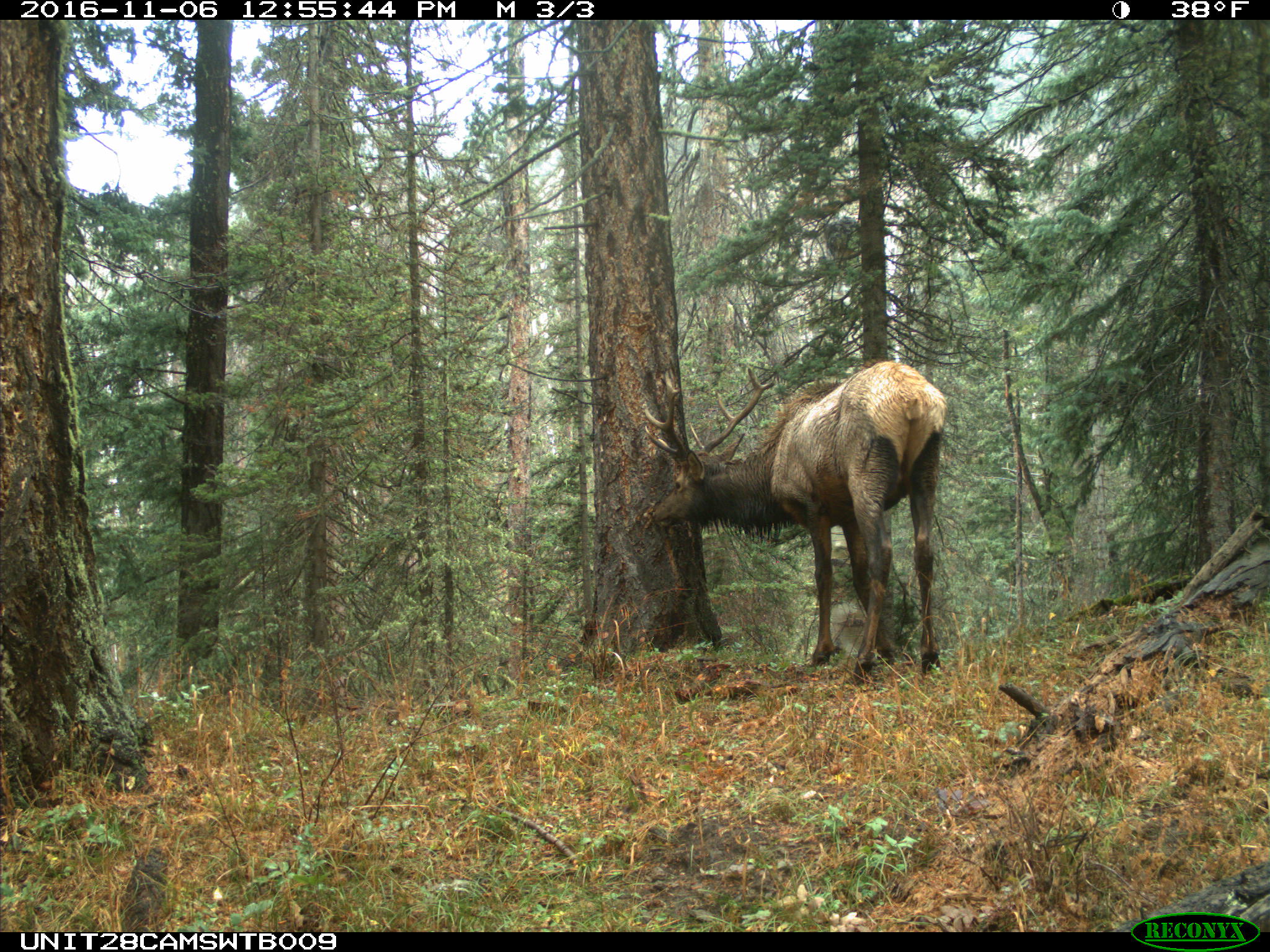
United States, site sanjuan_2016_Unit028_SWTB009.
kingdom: Animalia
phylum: Chordata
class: Mammalia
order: Artiodactyla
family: Cervidae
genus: Cervus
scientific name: Cervus elaphus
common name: red deer